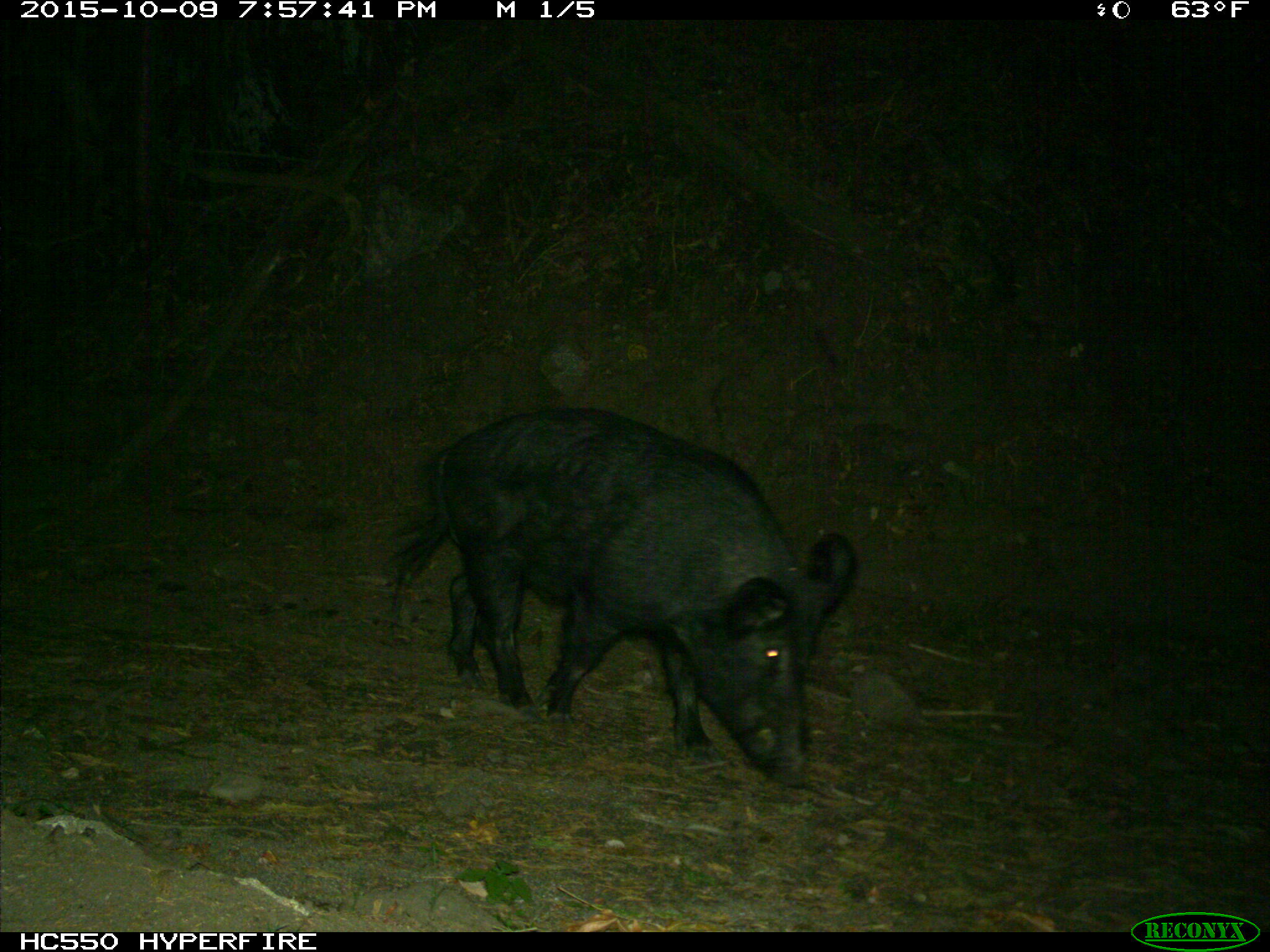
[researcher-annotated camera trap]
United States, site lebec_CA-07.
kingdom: Animalia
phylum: Chordata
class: Mammalia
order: Artiodactyla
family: Suidae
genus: Sus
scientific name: Sus scrofa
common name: wild boar